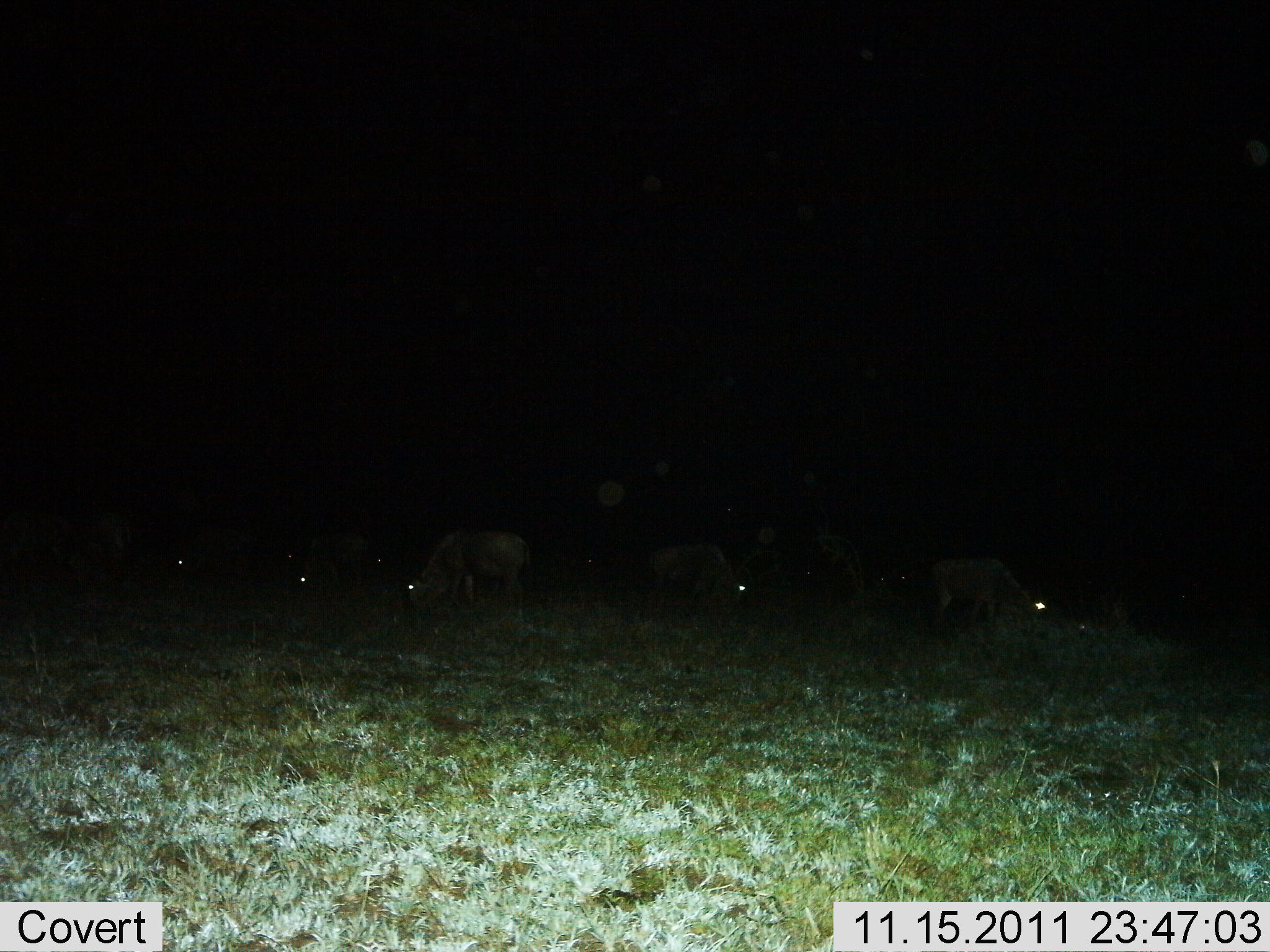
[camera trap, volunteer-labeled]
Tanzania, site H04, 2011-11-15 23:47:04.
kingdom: Animalia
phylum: Chordata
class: Mammalia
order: Artiodactyla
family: Bovidae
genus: Connochaetes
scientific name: Connochaetes taurinus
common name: blue wildebeest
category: wildebeest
Wildebeest (blue wildebeest) (Connochaetes taurinus), count 9. Behavior (volunteer vote fractions): standing 38%, resting 8%, moving 0%, interacting 0%. Young present (vote fraction): 0%. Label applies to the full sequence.